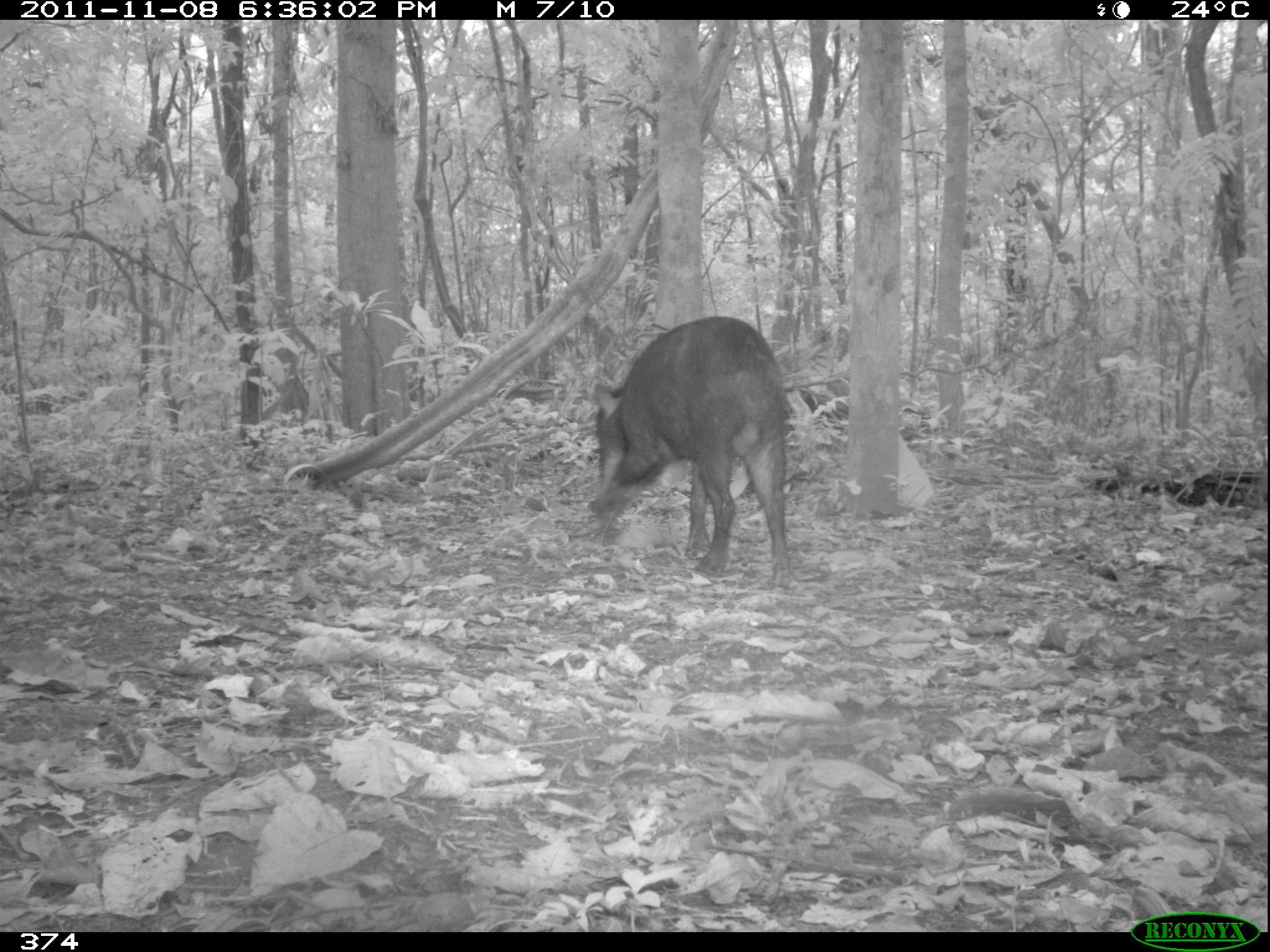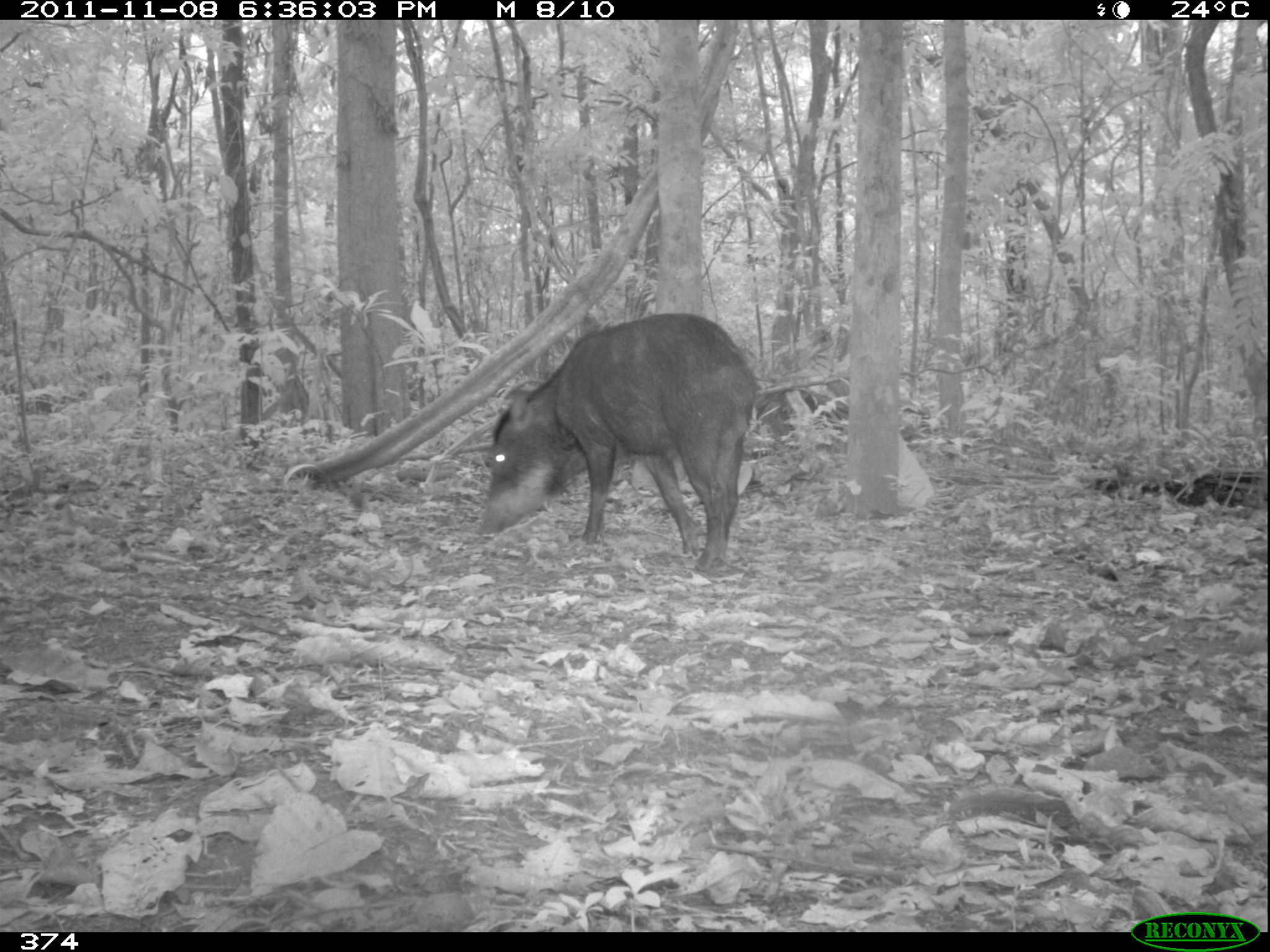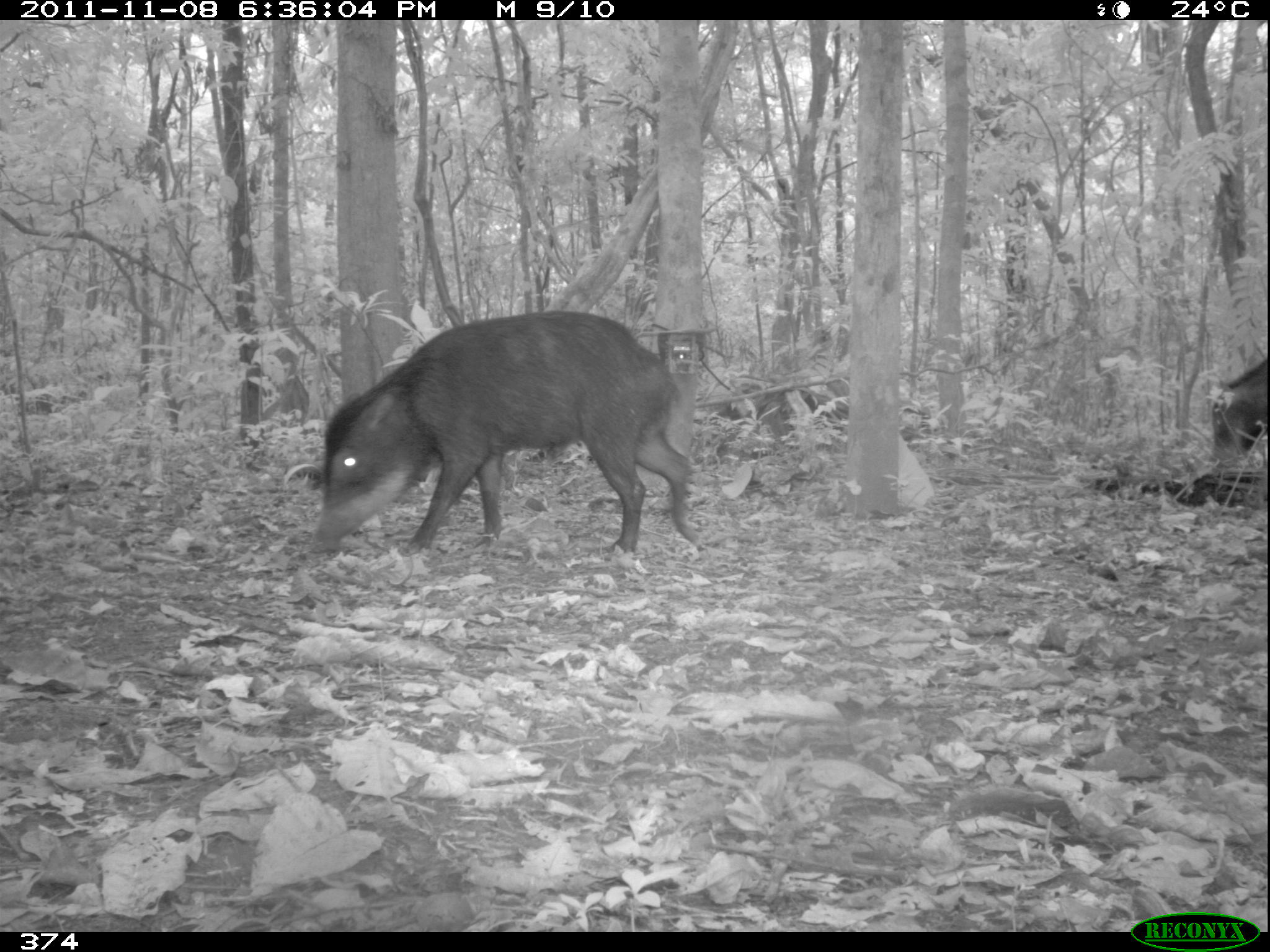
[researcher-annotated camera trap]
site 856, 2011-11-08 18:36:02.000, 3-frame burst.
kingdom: Animalia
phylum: Chordata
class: Mammalia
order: Artiodactyla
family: Tayassuidae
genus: Tayassu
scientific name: Tayassu pecari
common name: white-lipped peccary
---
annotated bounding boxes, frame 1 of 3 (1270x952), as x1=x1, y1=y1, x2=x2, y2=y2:
tayassu pecari: x1=588, y1=315, x2=790, y2=588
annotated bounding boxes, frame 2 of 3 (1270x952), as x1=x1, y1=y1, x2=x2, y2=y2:
tayassu pecari: x1=476, y1=310, x2=757, y2=573